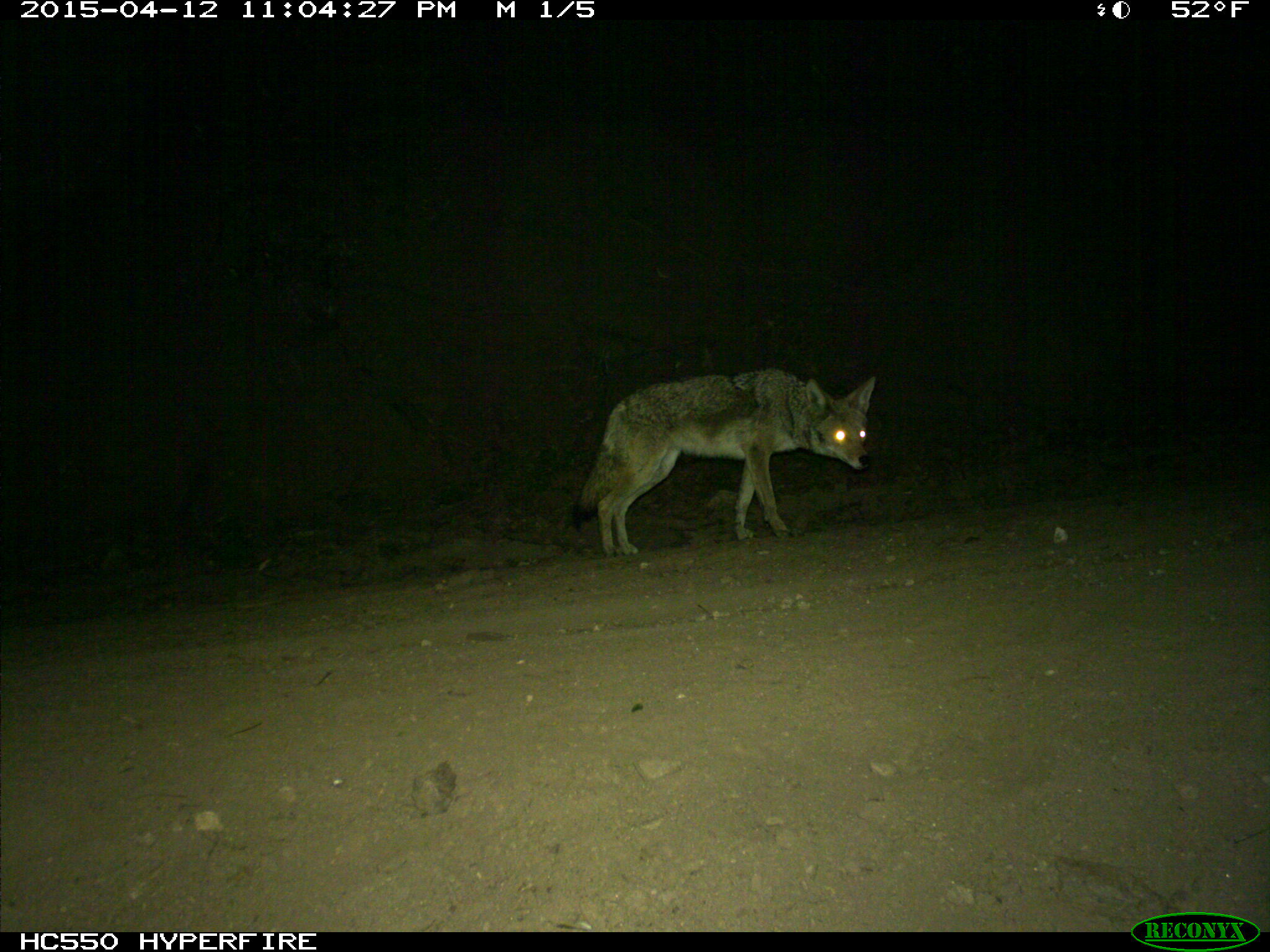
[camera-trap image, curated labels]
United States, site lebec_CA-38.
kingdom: Animalia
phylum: Chordata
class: Mammalia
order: Carnivora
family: Canidae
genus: Canis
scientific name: Canis latrans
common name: coyote